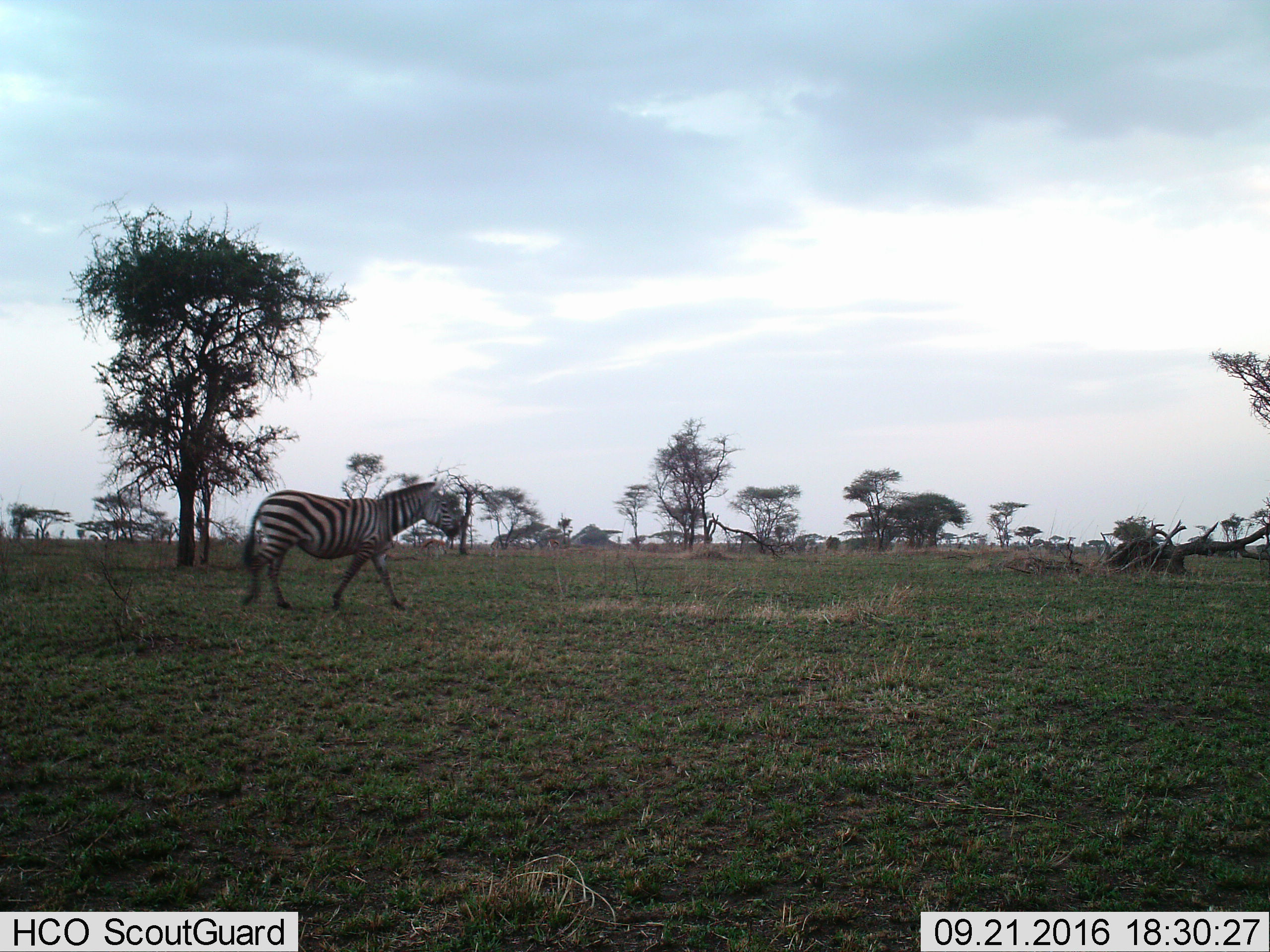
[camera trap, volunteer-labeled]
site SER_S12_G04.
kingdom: Animalia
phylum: Chordata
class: Mammalia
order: Perissodactyla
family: Equidae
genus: Equus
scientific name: Equus quagga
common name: plains zebra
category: zebraplains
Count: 1.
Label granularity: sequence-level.